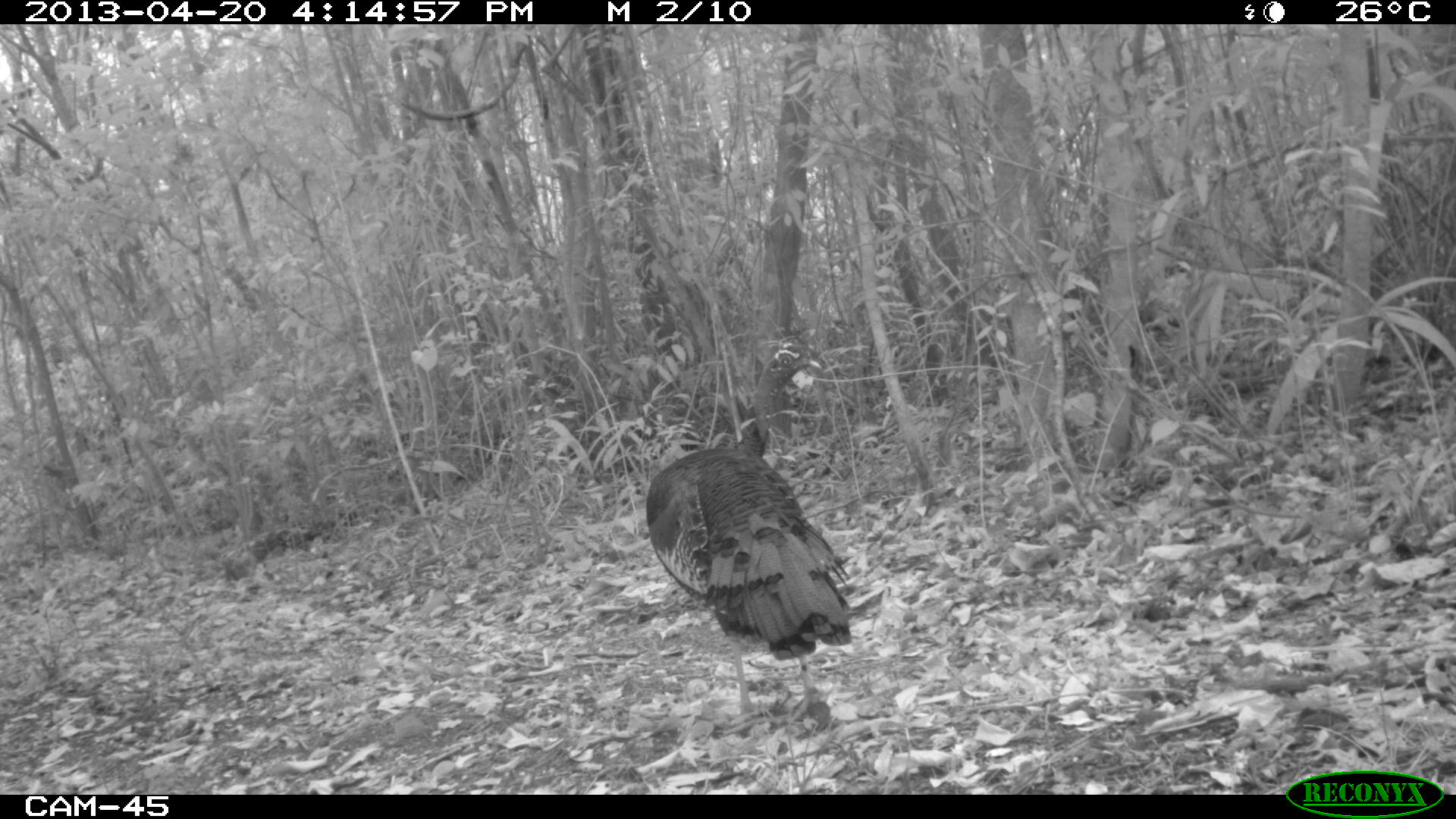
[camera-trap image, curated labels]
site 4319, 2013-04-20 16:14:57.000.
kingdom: Animalia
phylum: Chordata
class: Aves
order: Galliformes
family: Phasianidae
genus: Meleagris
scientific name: Meleagris ocellata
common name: ocellated turkey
Meleagris ocellata (ocellated turkey), count 1, sex male.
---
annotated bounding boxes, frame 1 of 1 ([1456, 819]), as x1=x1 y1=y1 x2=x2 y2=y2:
meleagris ocellata: x1=646 y1=336 x2=853 y2=716